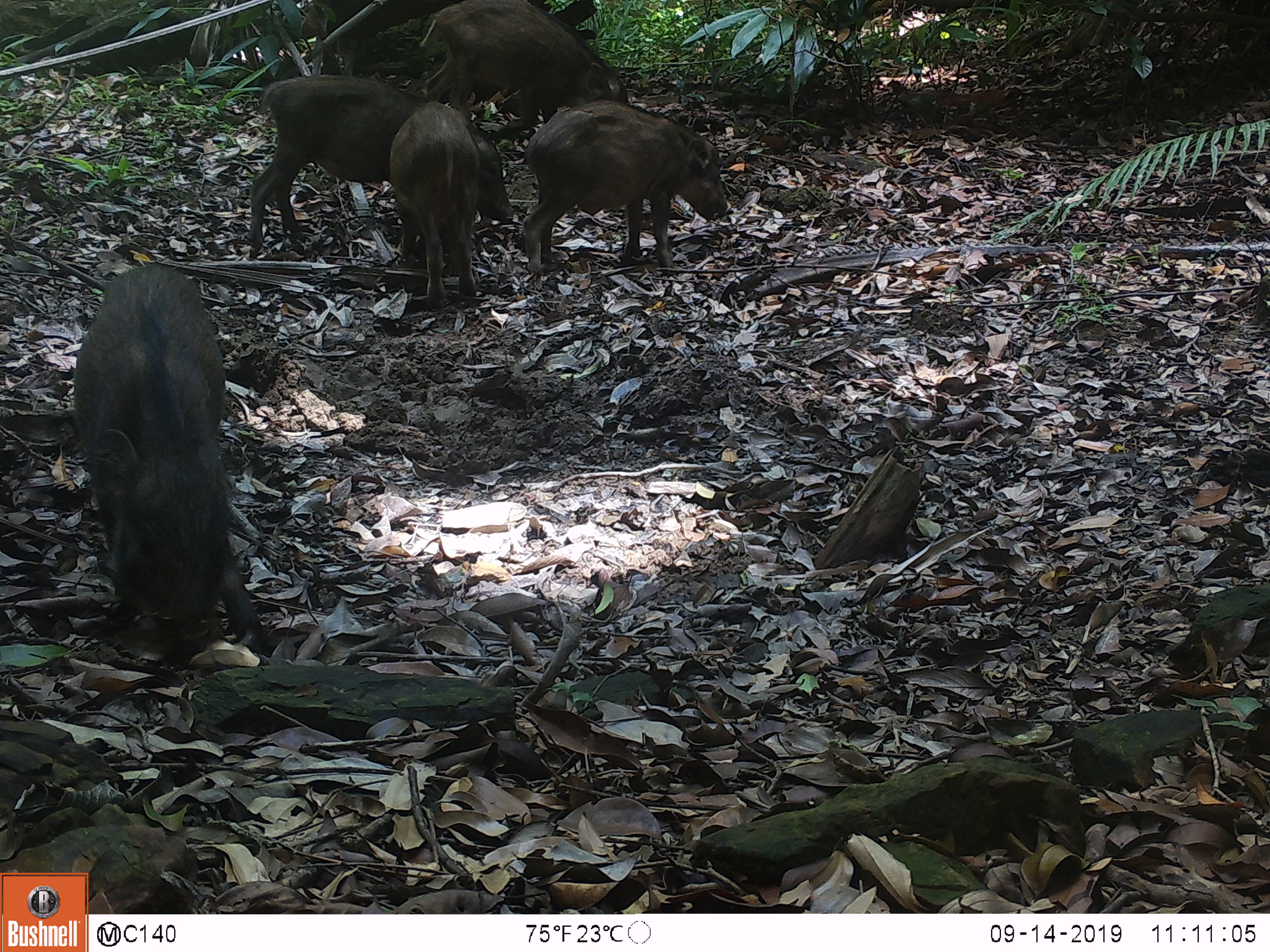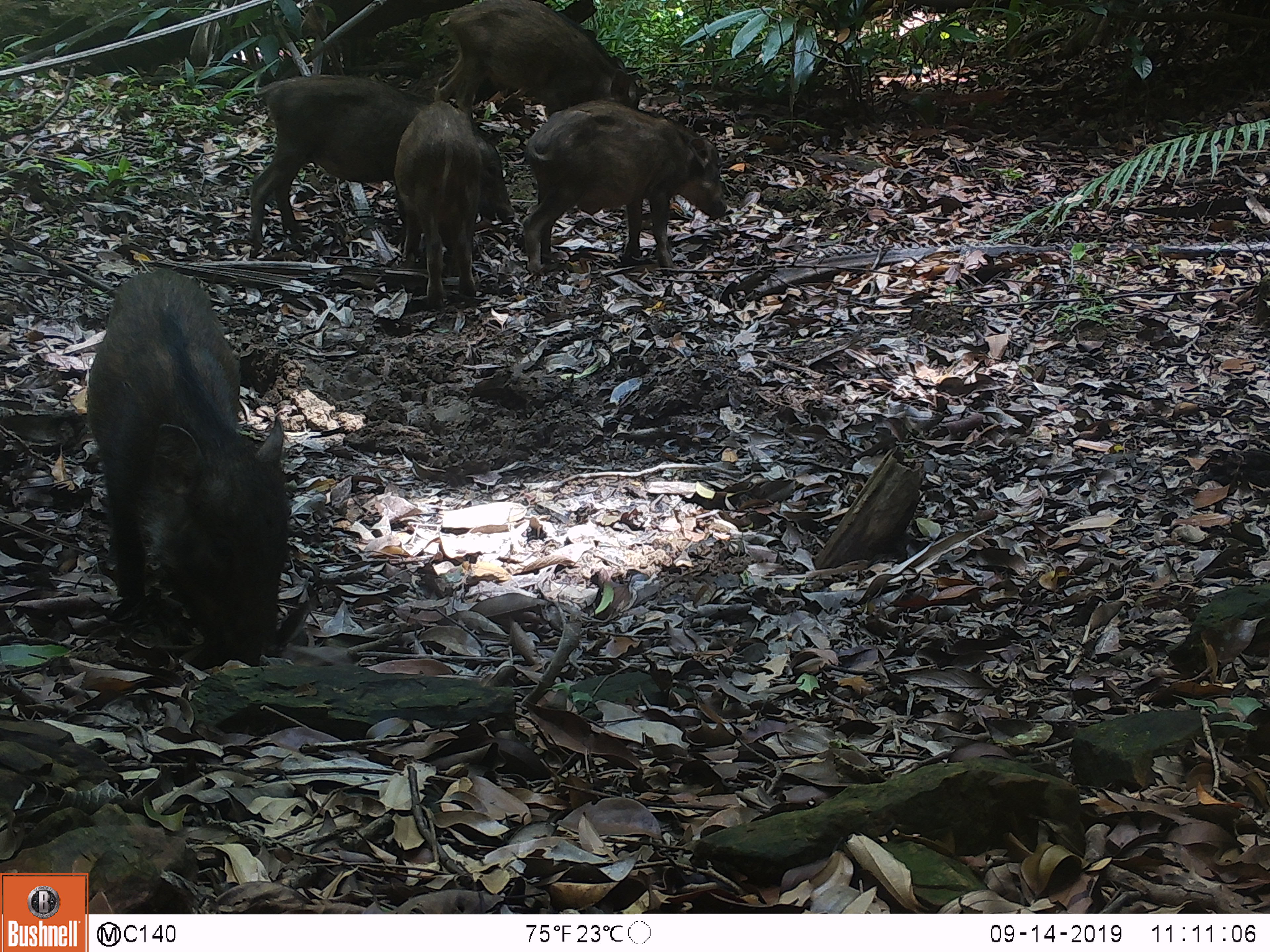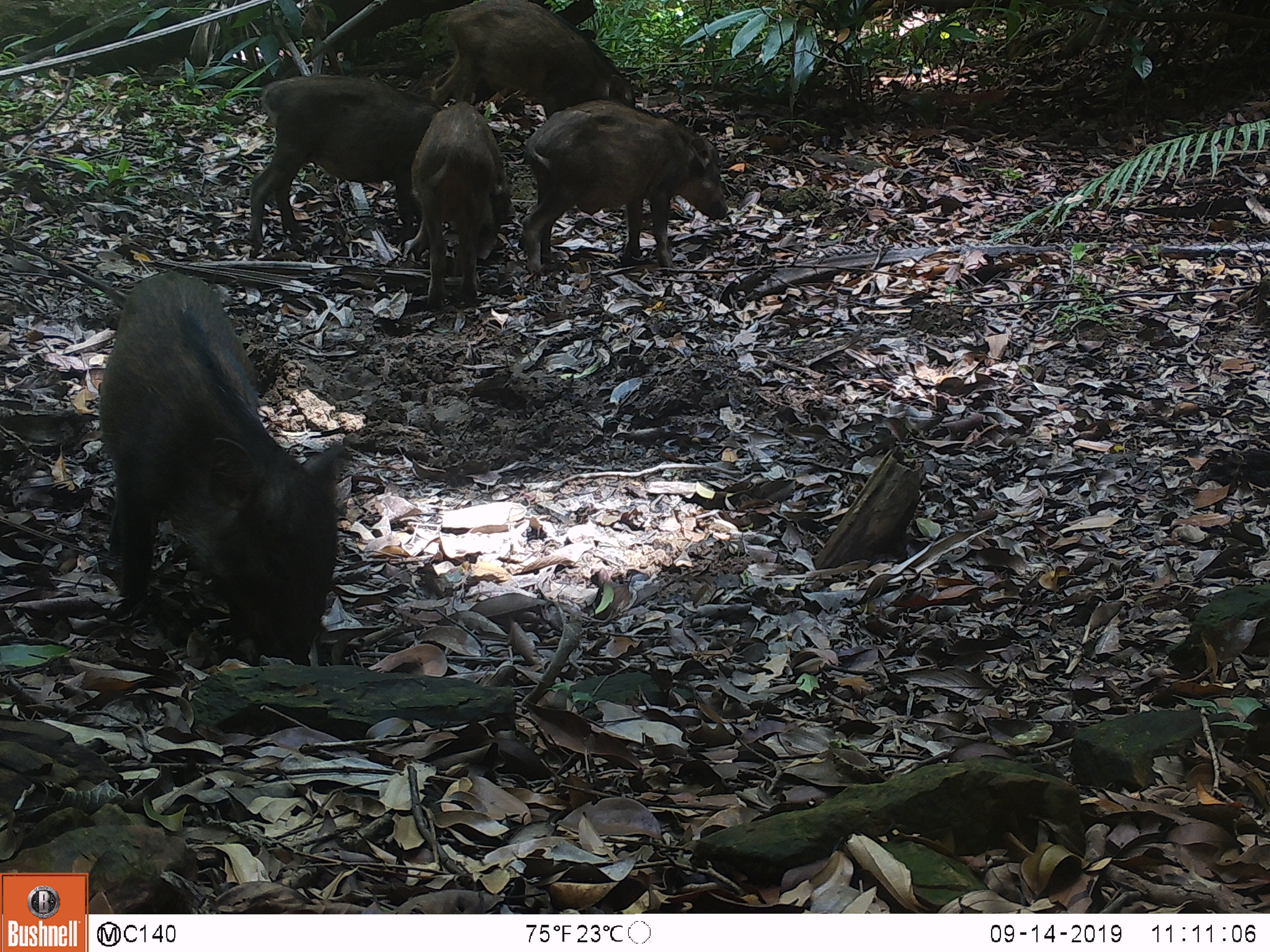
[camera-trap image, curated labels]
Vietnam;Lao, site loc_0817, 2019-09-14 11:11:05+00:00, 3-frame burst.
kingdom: Animalia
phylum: Chordata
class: Mammalia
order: Artiodactyla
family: Suidae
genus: Sus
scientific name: Sus scrofa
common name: eurasian wild pig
Eurasian wild pig (Sus scrofa). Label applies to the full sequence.